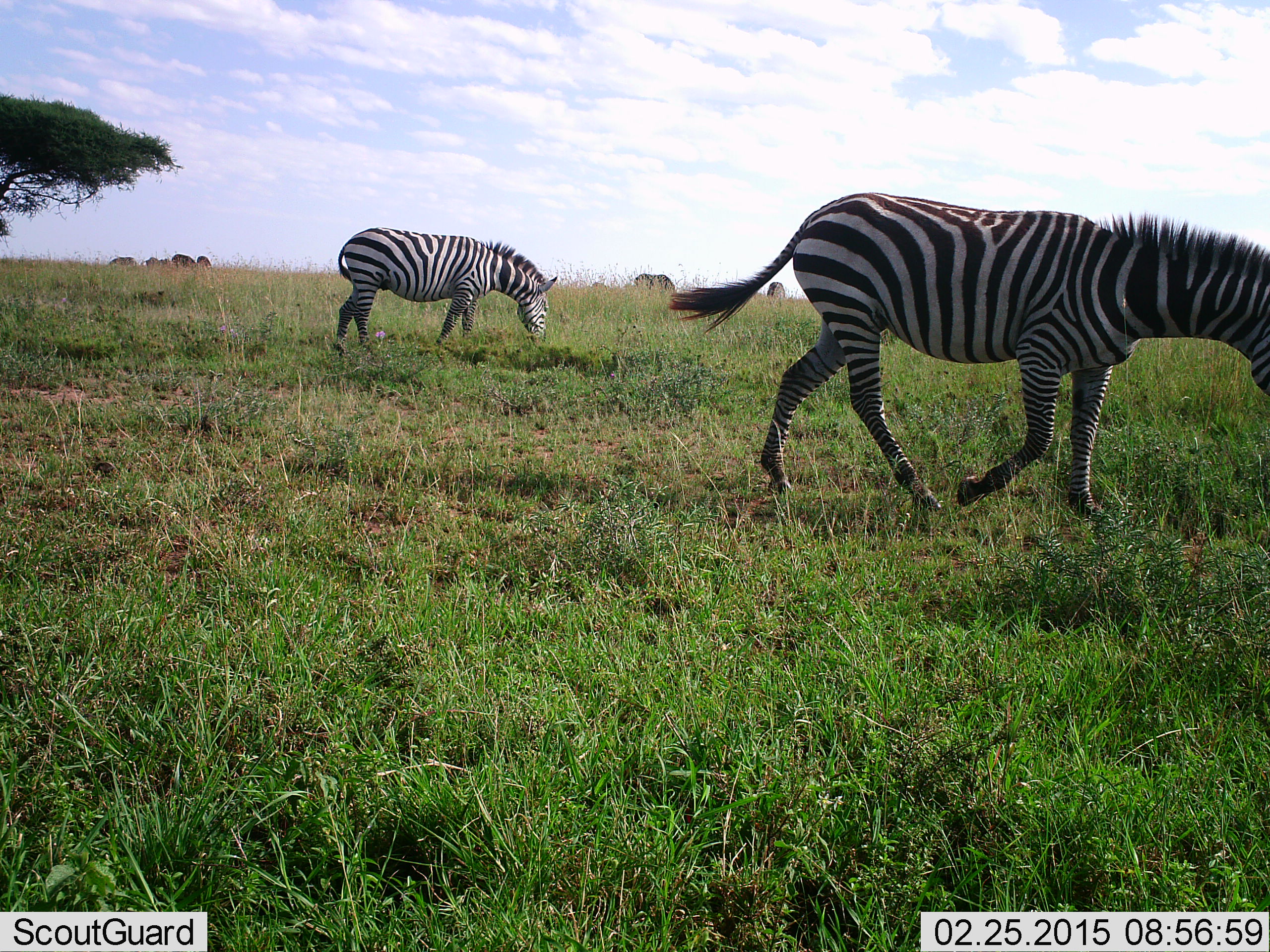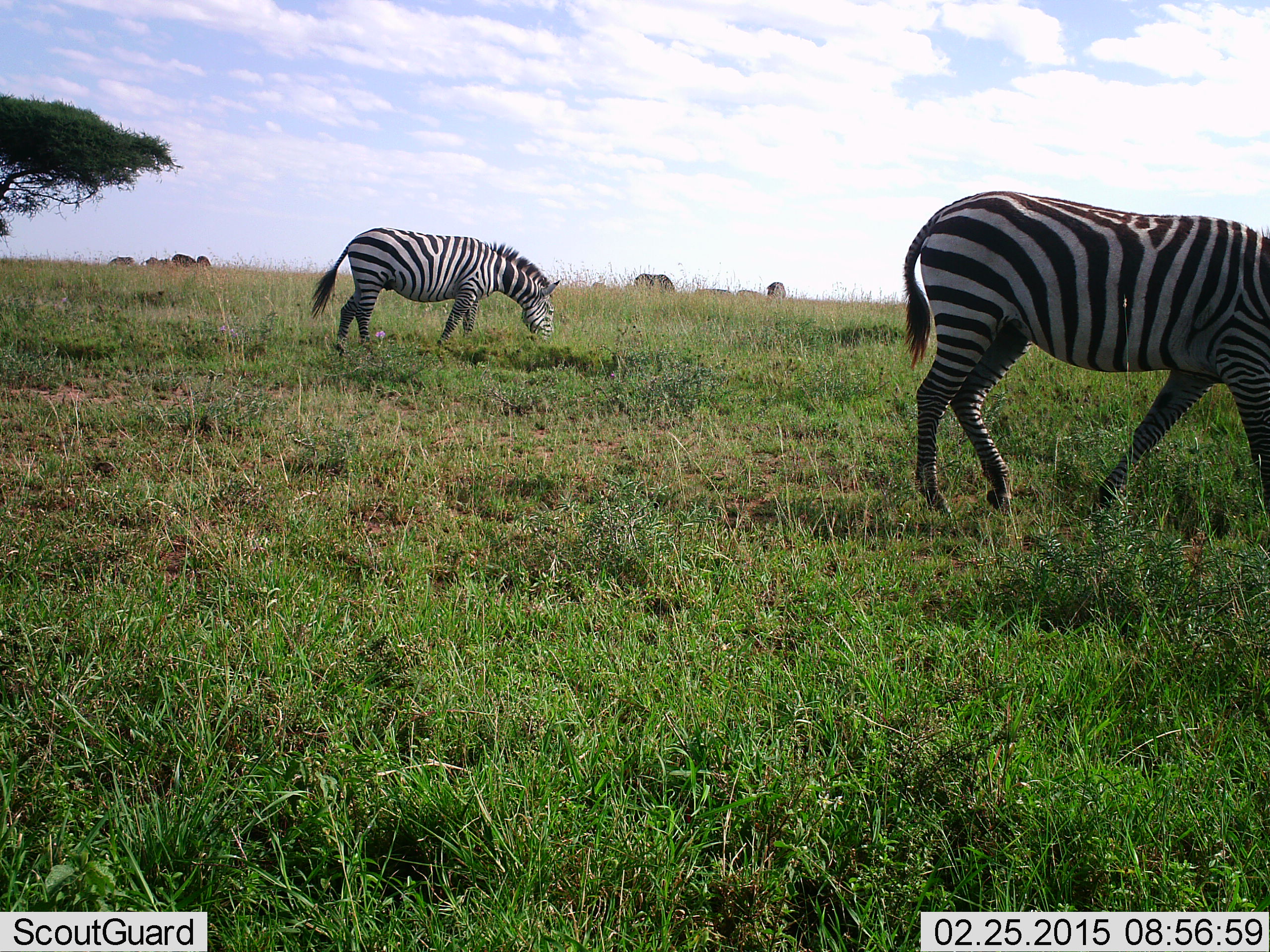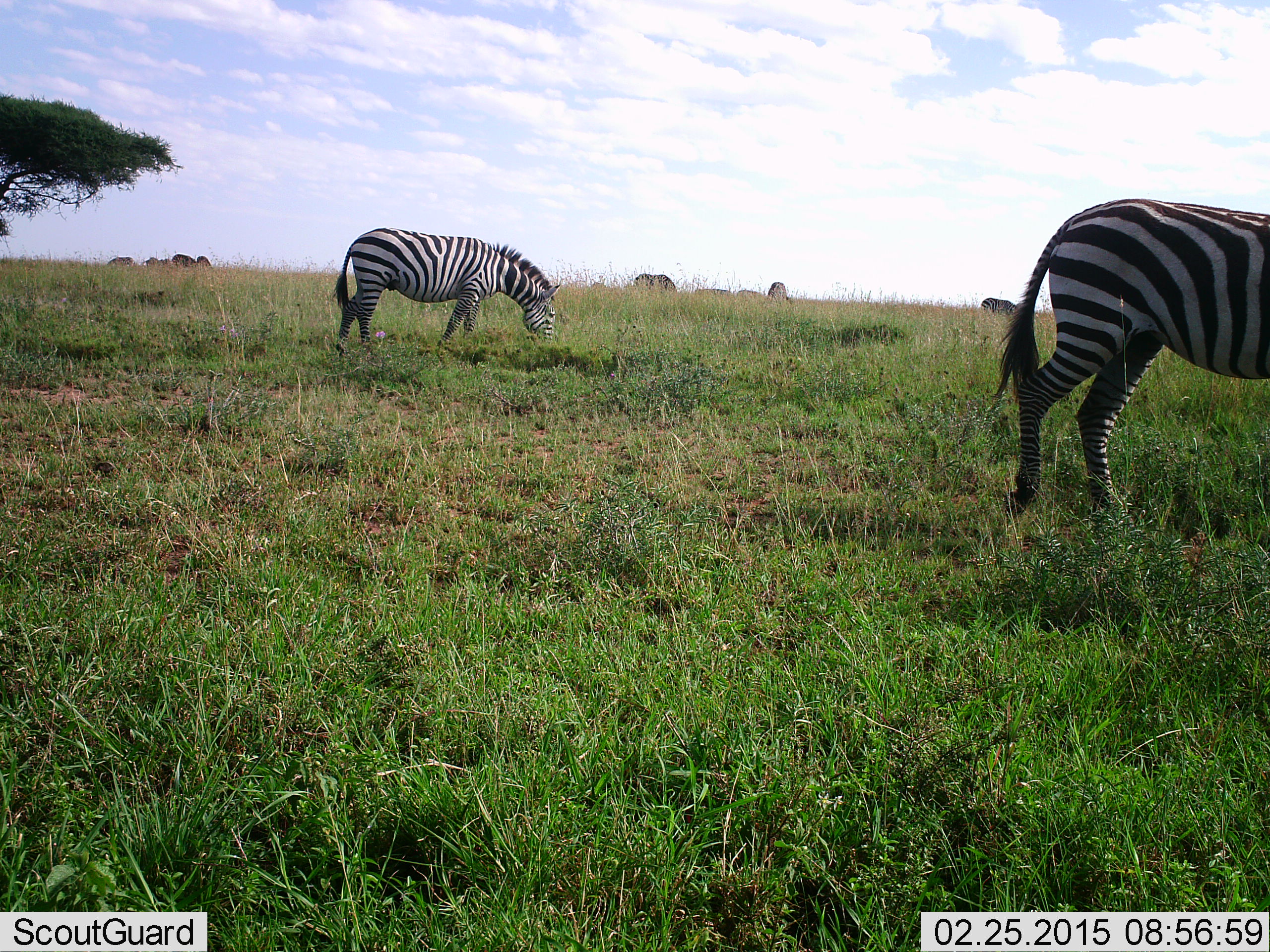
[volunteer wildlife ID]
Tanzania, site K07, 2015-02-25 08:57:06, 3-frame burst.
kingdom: Animalia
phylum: Chordata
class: Mammalia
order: Perissodactyla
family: Equidae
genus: Equus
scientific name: Equus quagga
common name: plains zebra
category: zebra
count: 3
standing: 45%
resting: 0%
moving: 45%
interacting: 0%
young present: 0%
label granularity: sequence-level